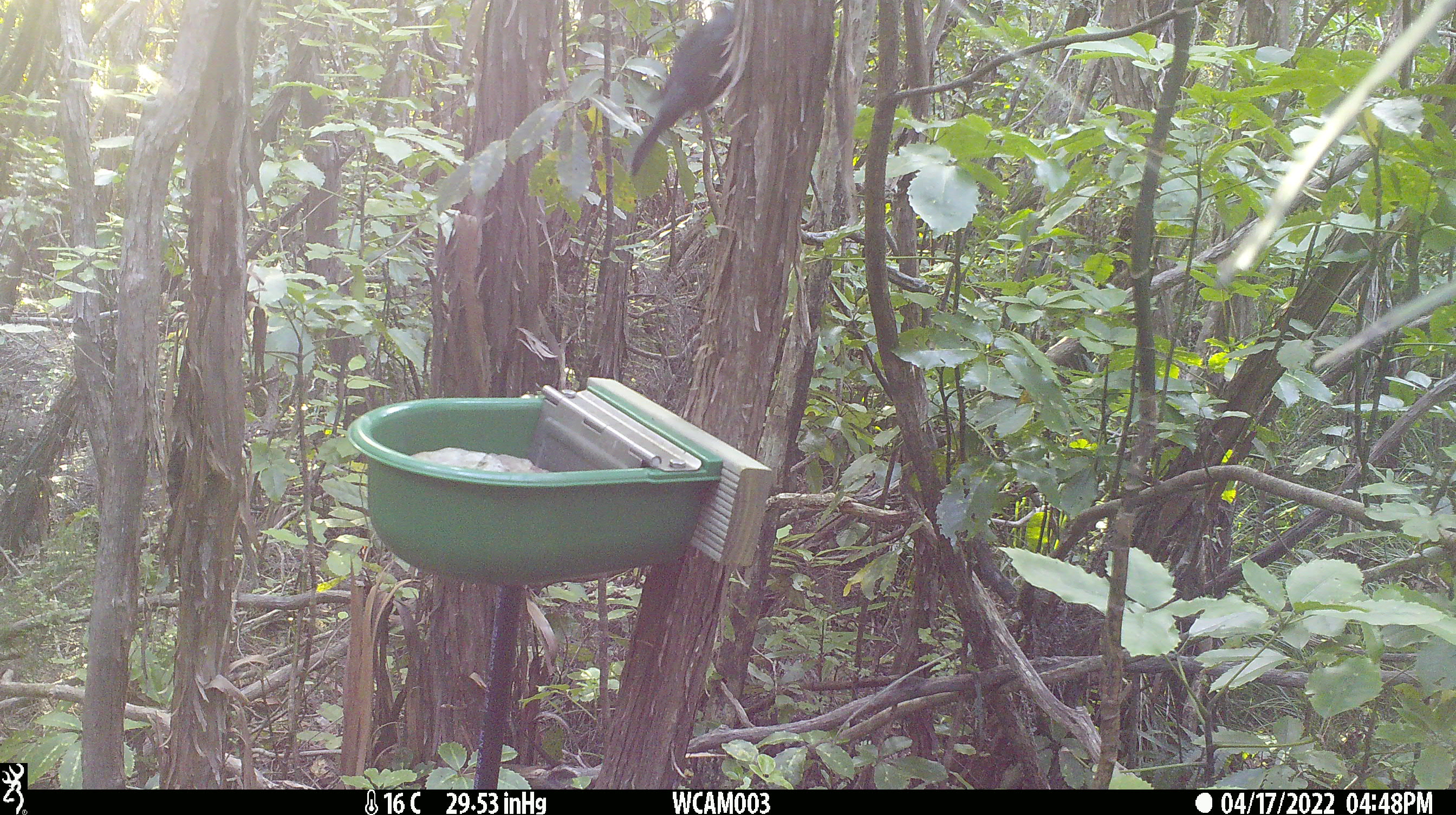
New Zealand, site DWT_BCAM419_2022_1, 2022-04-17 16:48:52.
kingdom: Animalia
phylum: Chordata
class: Aves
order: Passeriformes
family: Meliphagidae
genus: Prosthemadera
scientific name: Prosthemadera novaeseelandiae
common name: tui